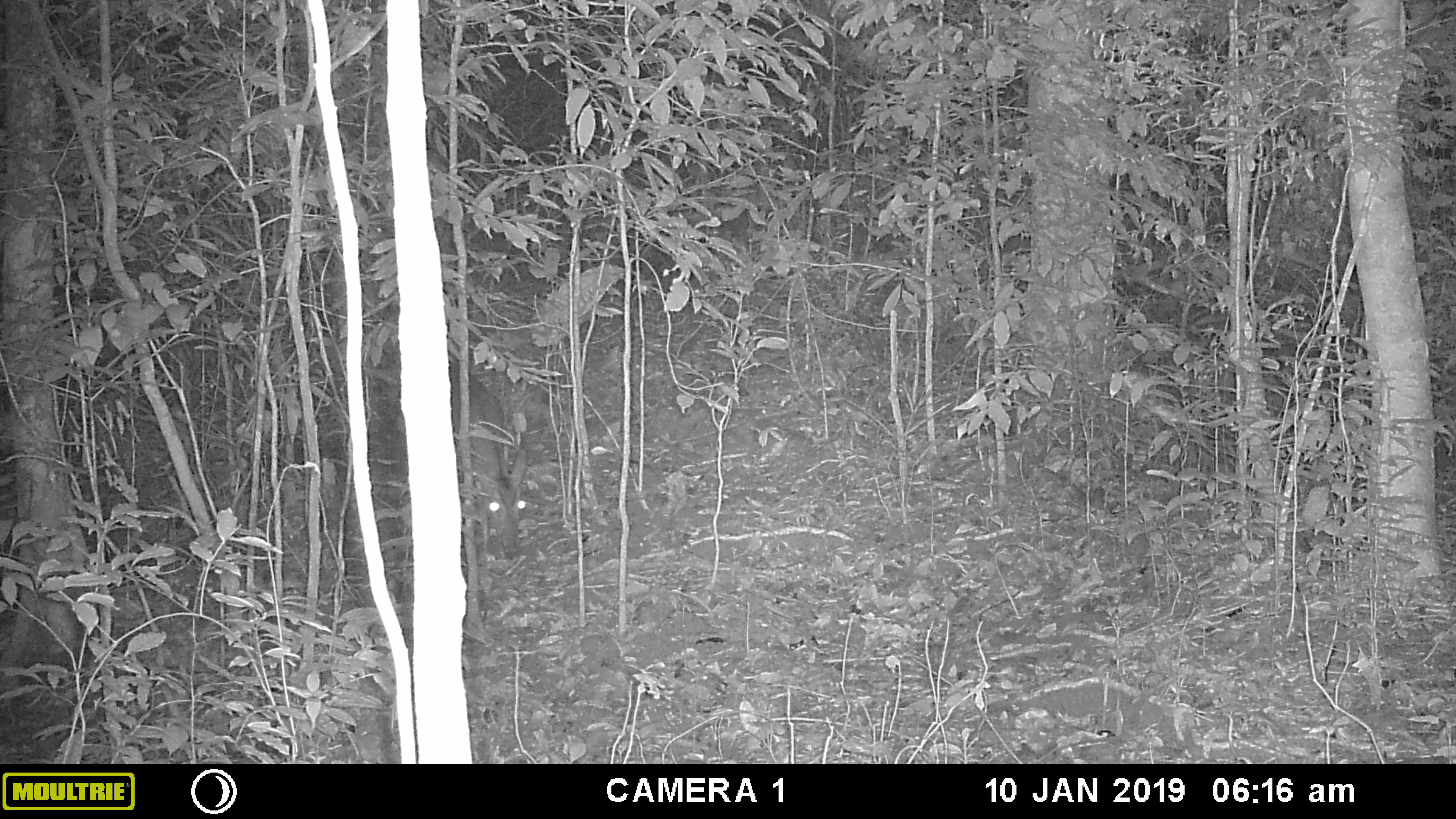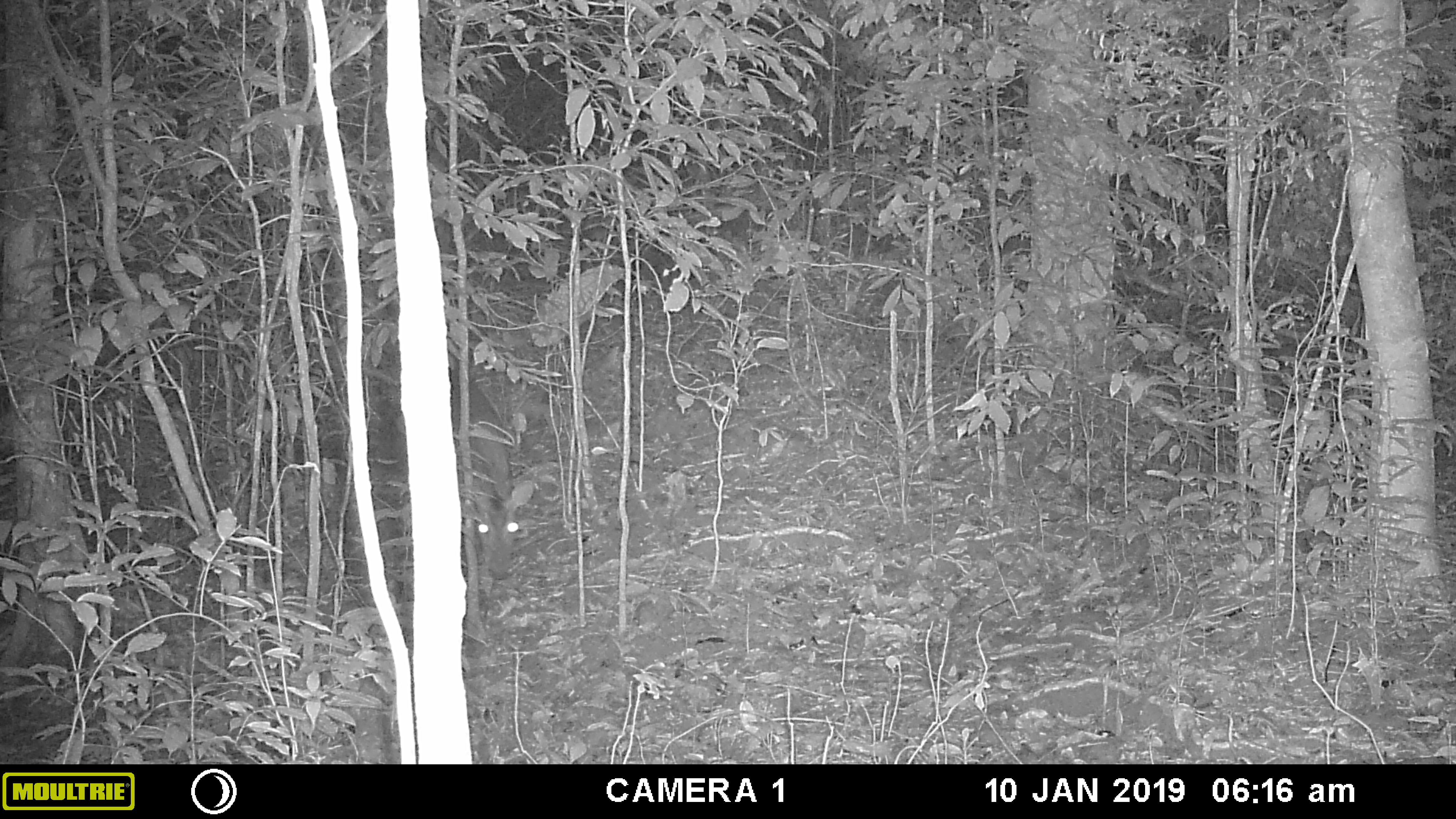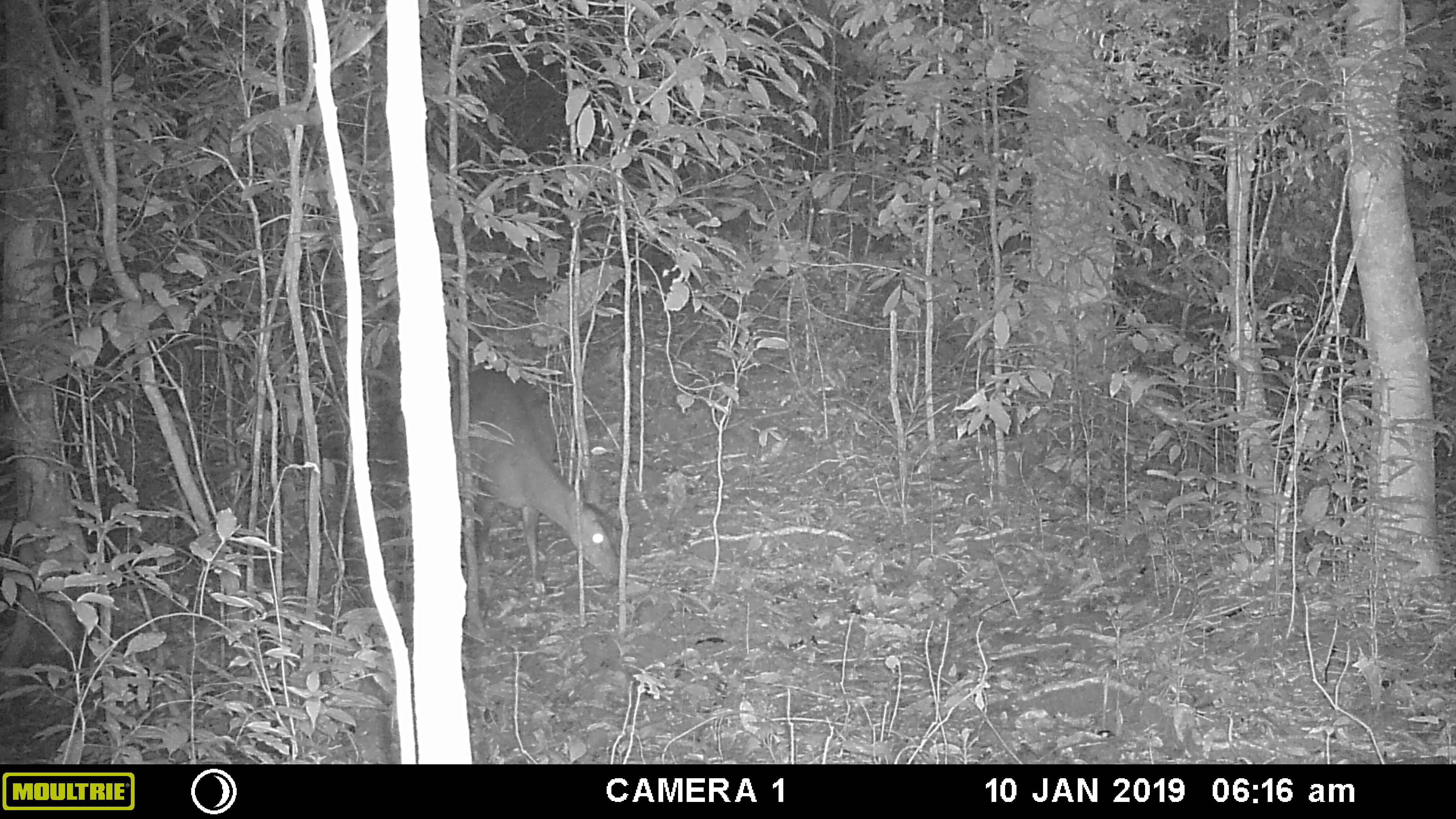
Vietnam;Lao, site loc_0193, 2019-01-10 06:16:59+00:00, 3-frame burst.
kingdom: Animalia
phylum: Chordata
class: Mammalia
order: Artiodactyla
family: Cervidae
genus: Muntiacus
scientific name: Muntiacus vuquangensis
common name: large-antlered muntjac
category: large antlered muntjac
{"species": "large antlered muntjac (large-antlered muntjac) (Muntiacus vuquangensis)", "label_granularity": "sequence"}